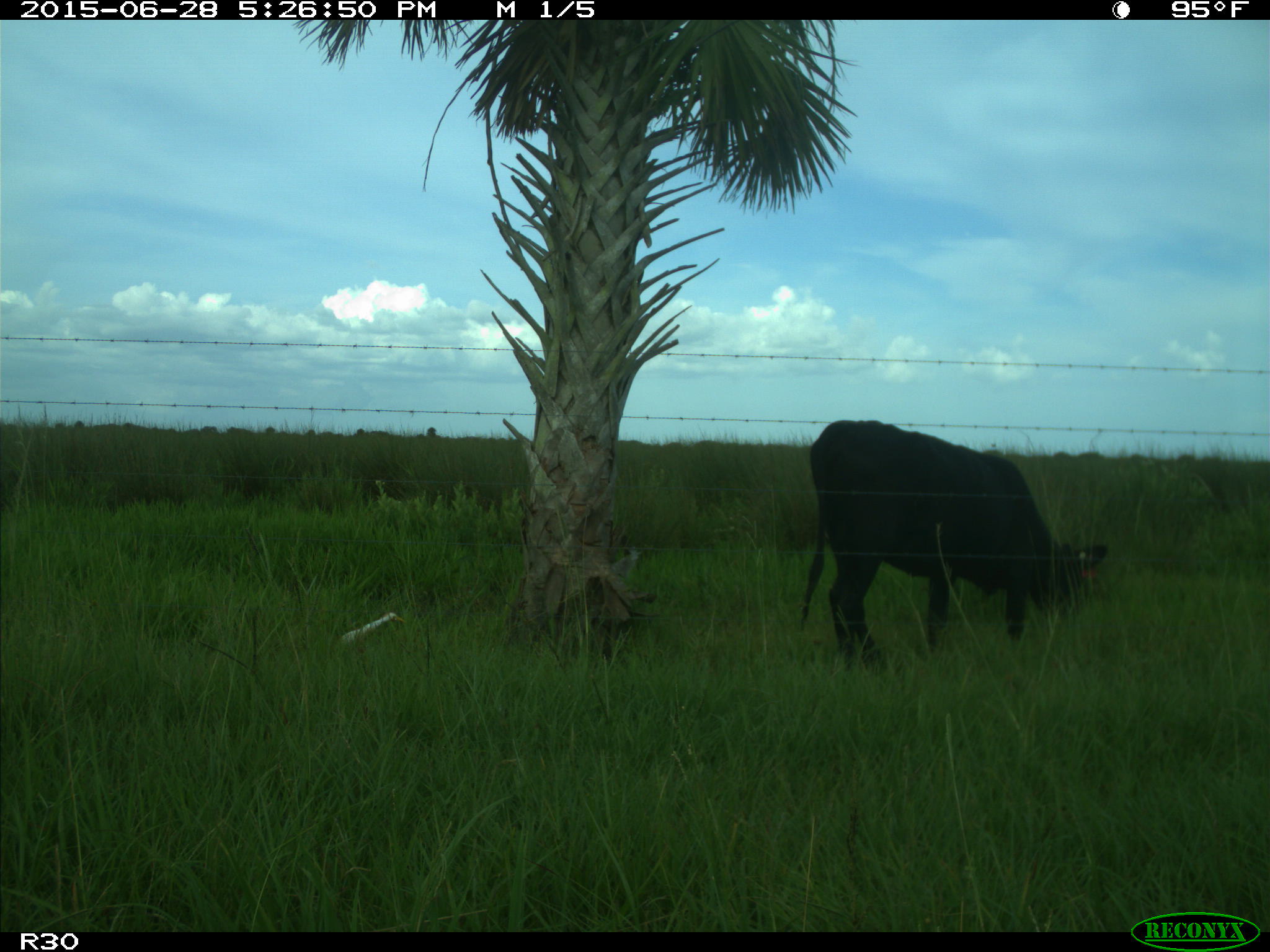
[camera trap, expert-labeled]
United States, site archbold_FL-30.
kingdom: Animalia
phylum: Chordata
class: Mammalia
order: Artiodactyla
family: Bovidae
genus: Bos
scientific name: Bos taurus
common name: domestic cow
Bos taurus (domestic cow).